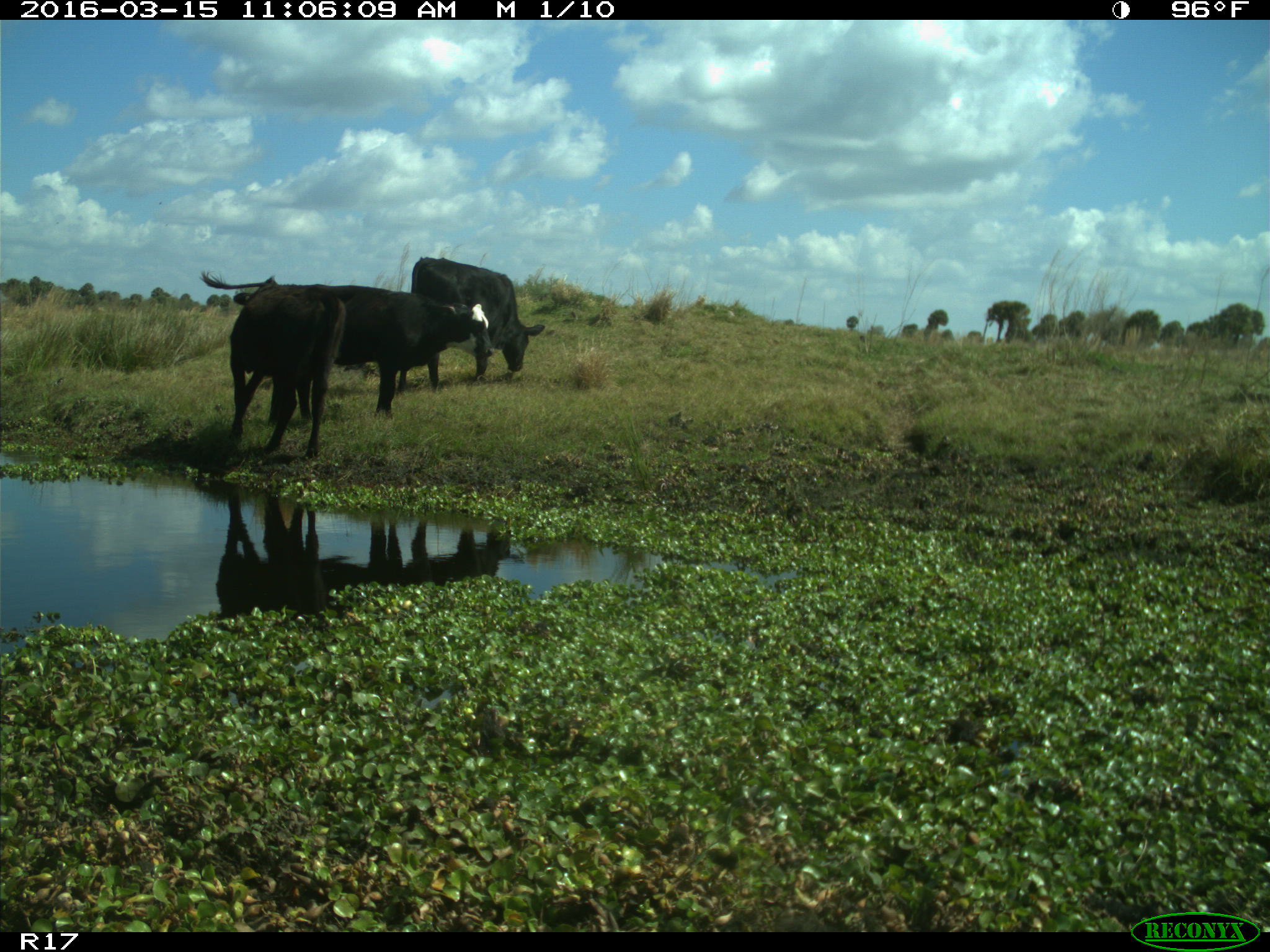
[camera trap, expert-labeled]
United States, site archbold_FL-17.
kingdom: Animalia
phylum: Chordata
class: Mammalia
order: Artiodactyla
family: Bovidae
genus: Bos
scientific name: Bos taurus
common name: domestic cow